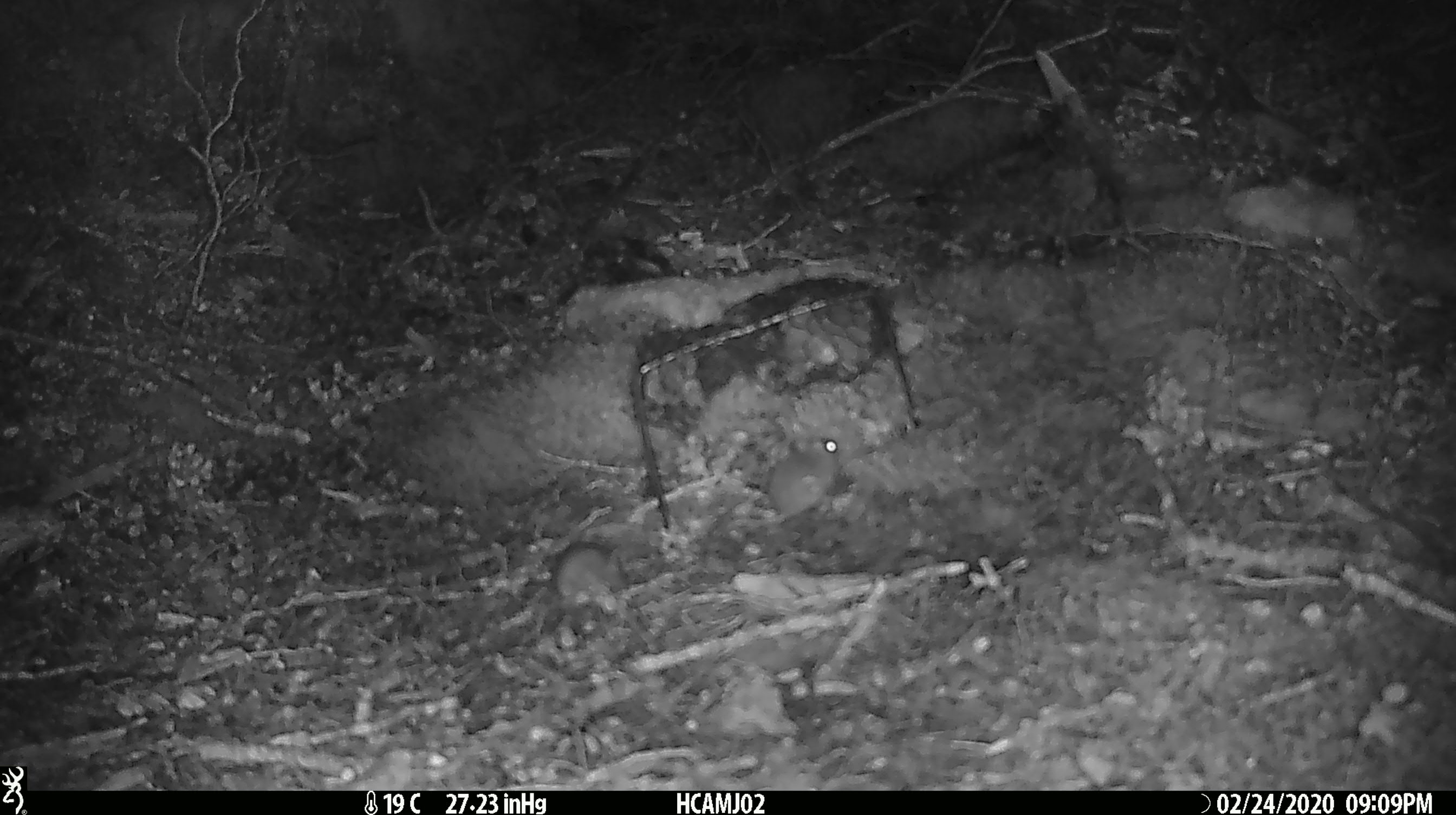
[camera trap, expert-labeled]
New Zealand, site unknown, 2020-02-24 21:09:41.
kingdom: Animalia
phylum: Chordata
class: Mammalia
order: Rodentia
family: Muridae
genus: Mus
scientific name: Mus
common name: mouse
Mouse (Mus).